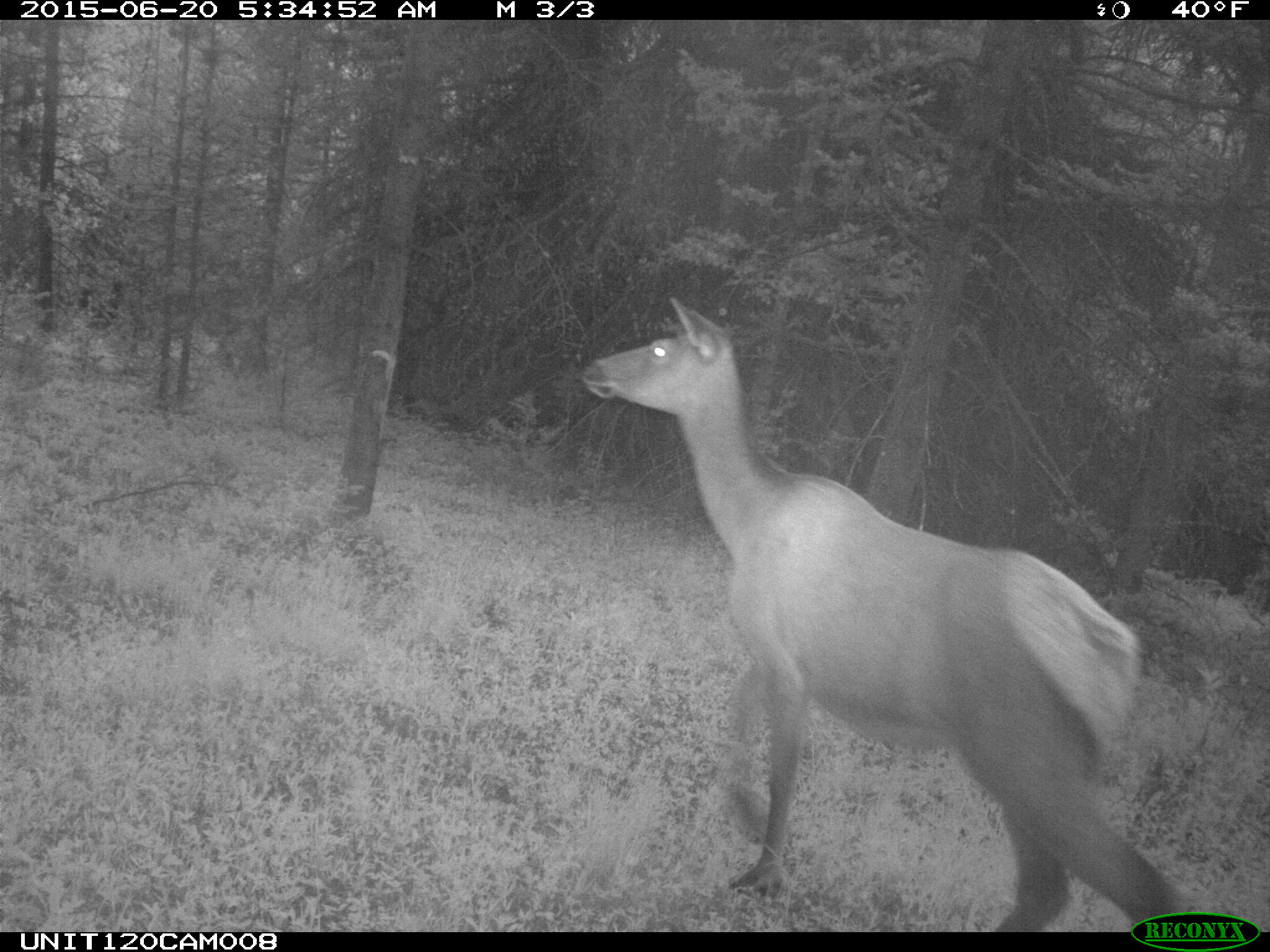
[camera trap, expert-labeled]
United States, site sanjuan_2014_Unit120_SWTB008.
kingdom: Animalia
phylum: Chordata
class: Mammalia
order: Artiodactyla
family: Cervidae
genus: Cervus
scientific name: Cervus elaphus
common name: red deer